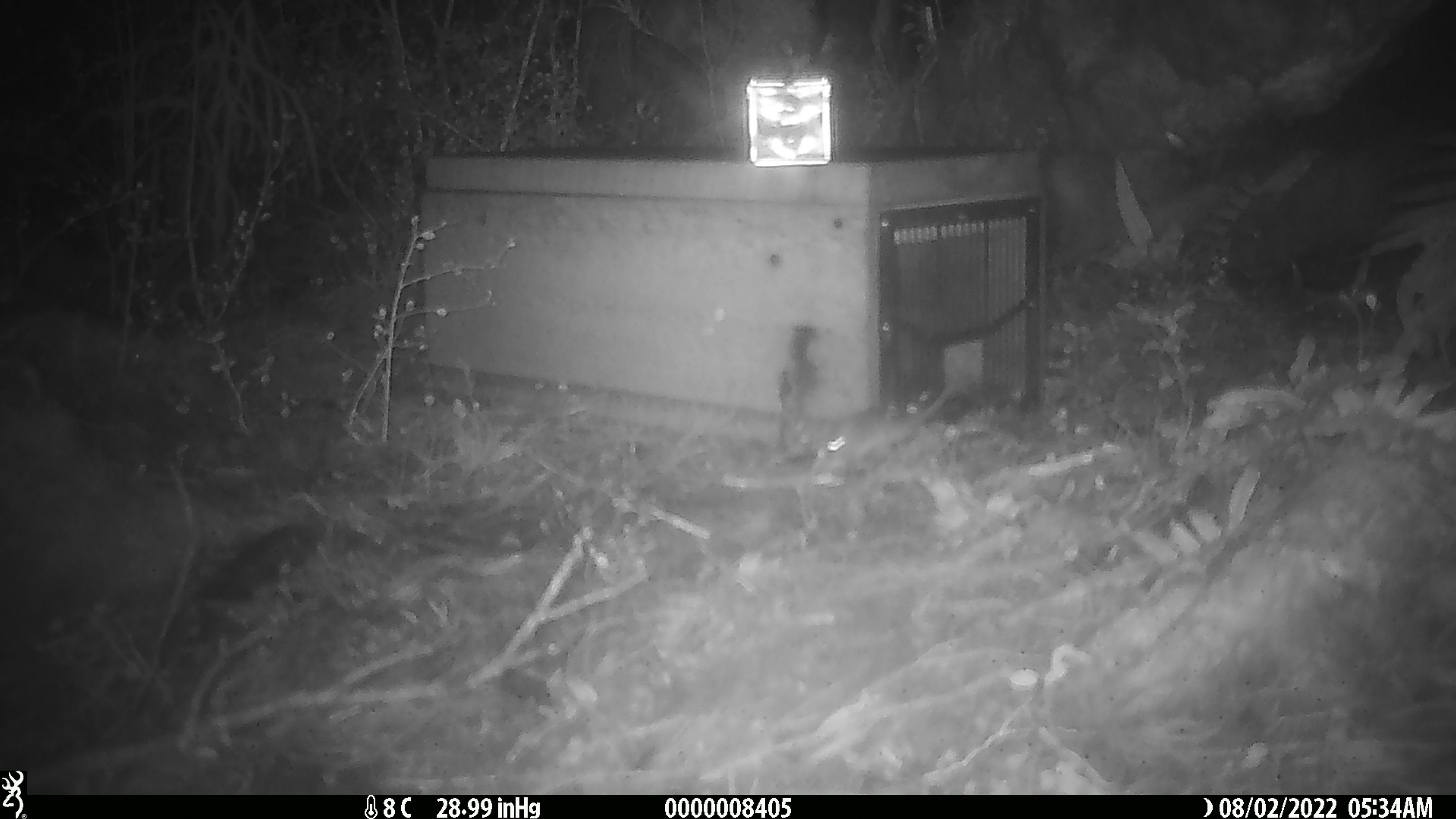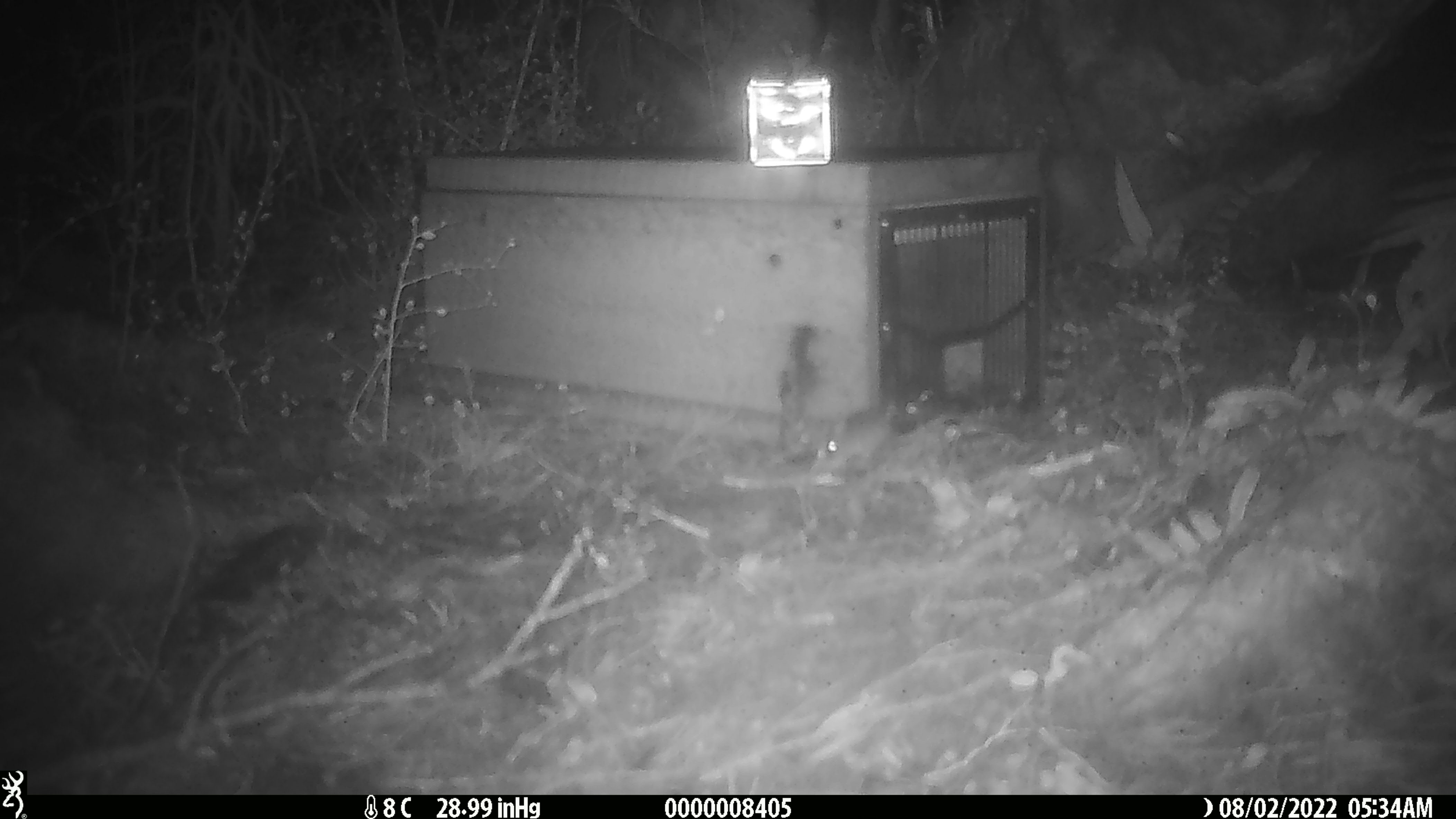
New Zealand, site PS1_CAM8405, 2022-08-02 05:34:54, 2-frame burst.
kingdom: Animalia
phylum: Chordata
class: Mammalia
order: Rodentia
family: Muridae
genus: Mus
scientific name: Mus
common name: mouse